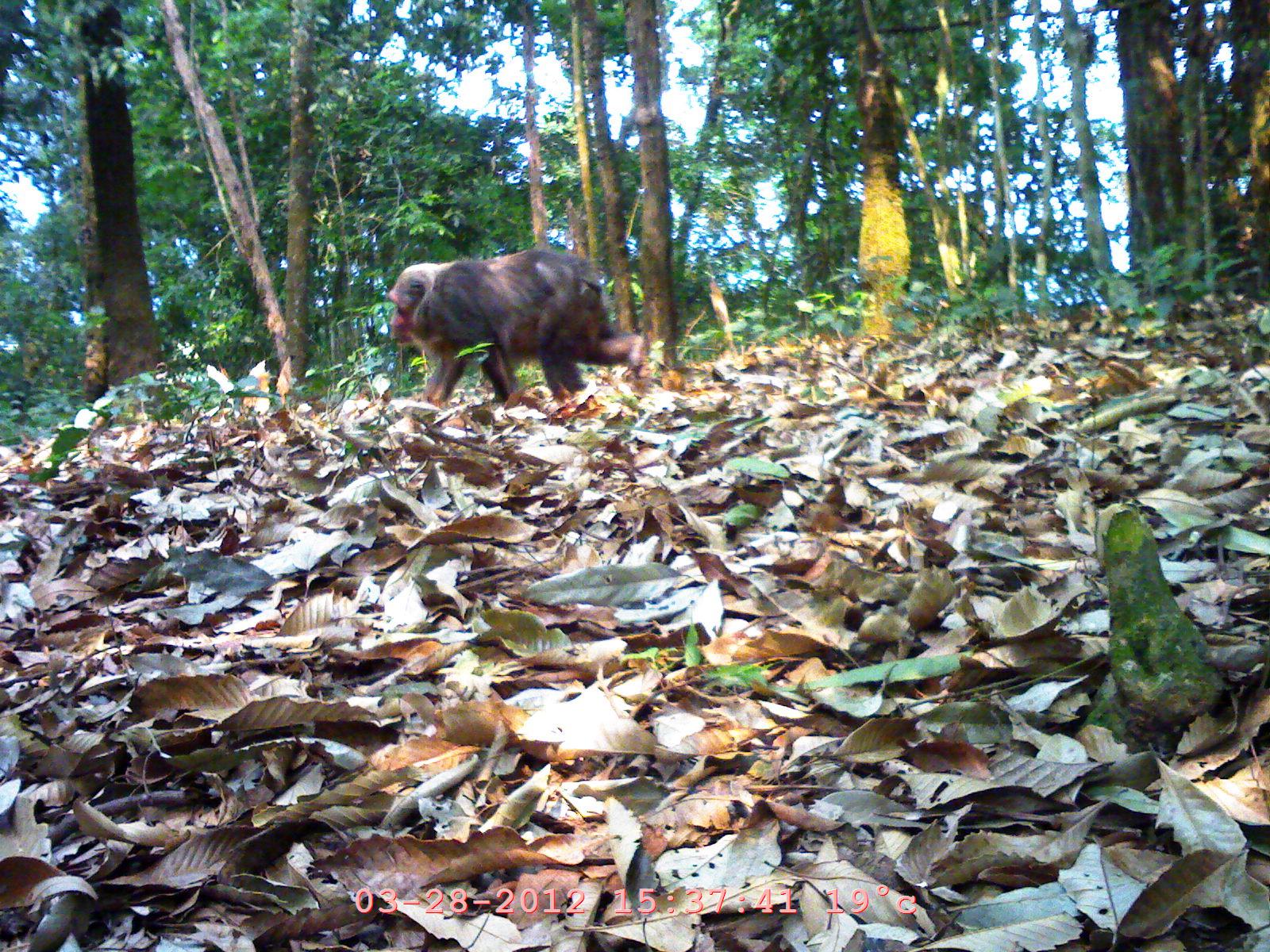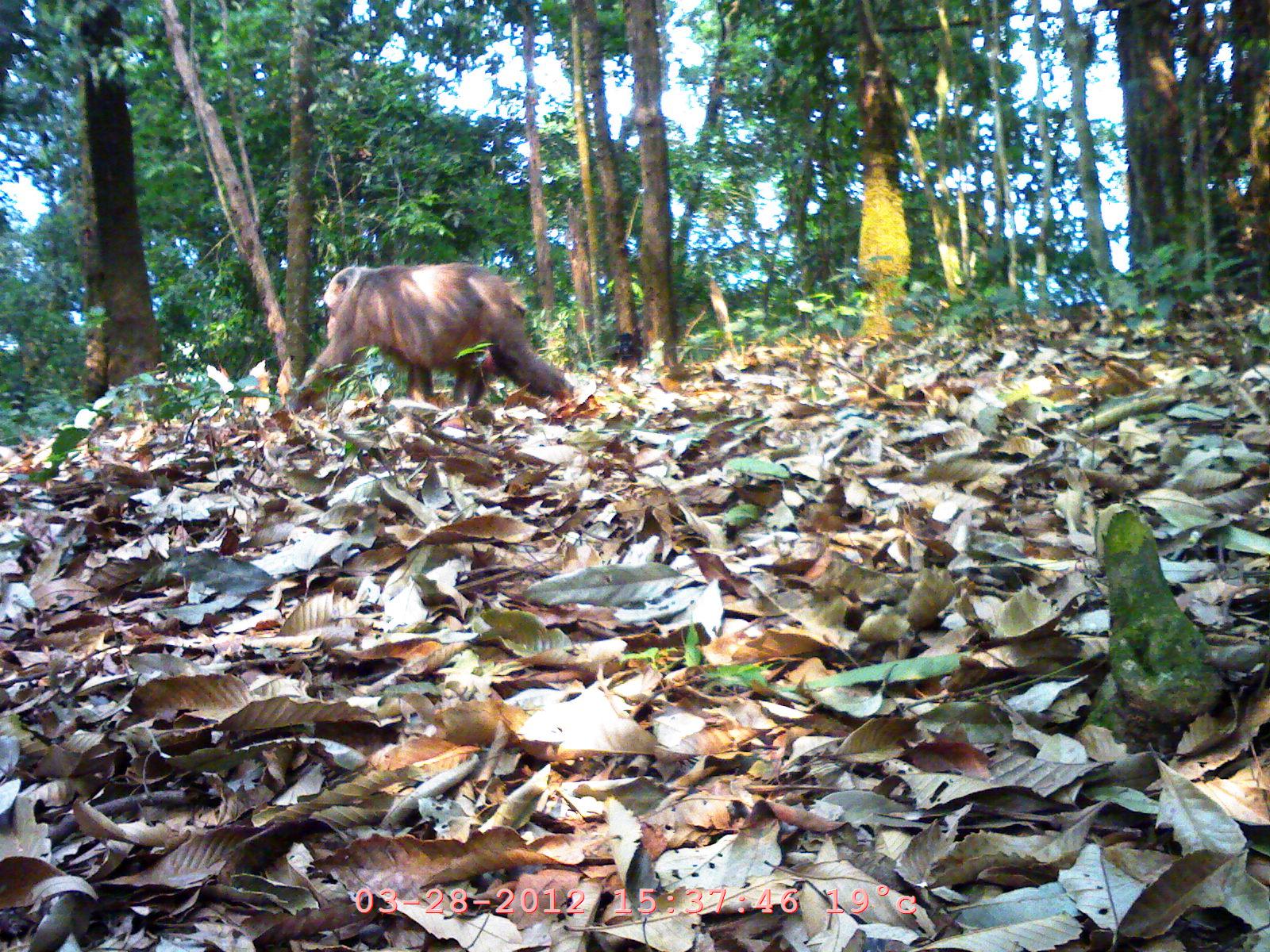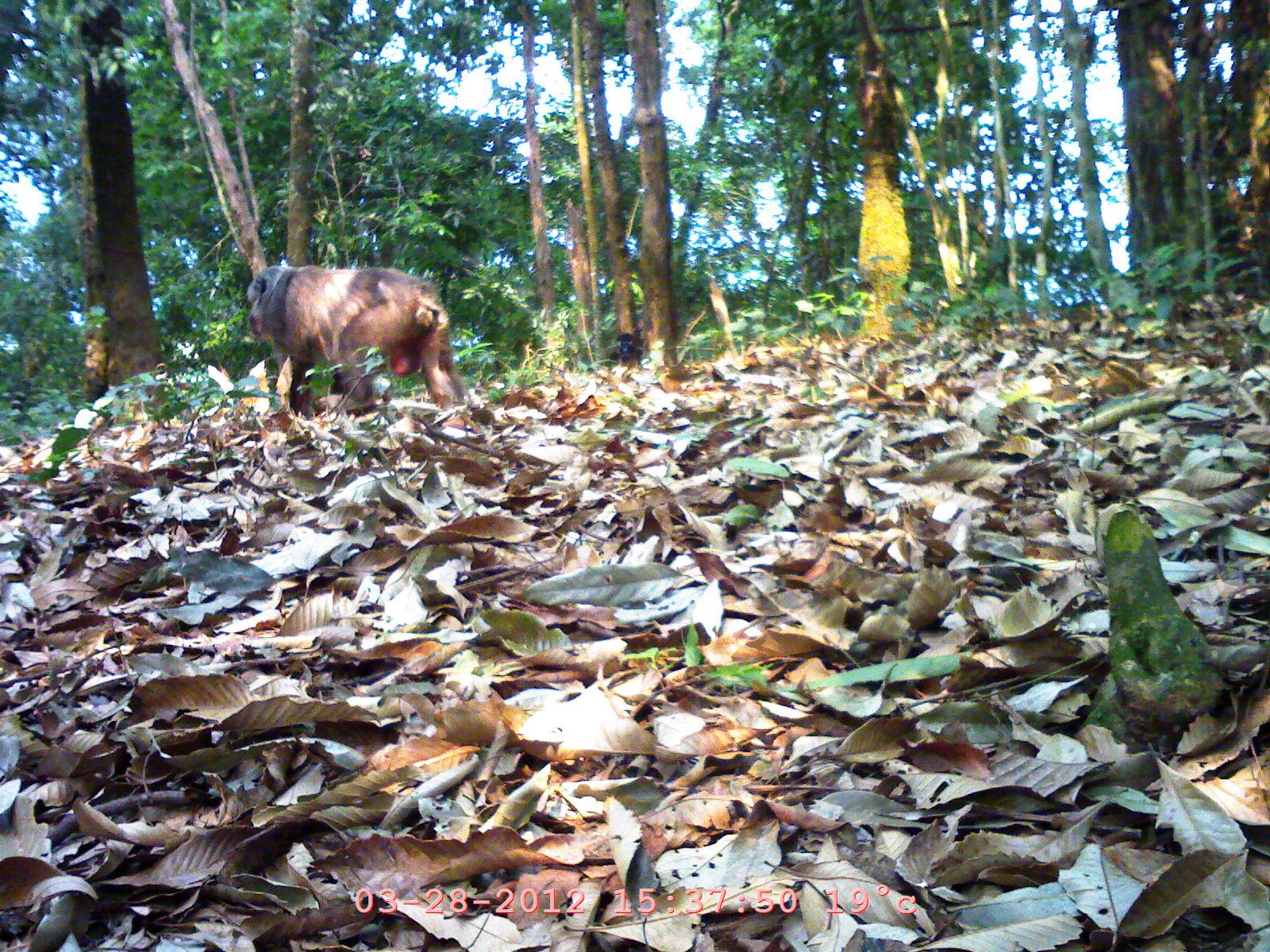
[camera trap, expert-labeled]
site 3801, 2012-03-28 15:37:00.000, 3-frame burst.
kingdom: Animalia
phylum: Chordata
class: Mammalia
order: Primates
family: Cercopithecidae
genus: Macaca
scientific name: Macaca arctoides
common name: stump-tailed macaque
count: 1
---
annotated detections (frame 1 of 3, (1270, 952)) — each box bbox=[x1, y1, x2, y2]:
macaca arctoides: bbox=[386, 245, 647, 414]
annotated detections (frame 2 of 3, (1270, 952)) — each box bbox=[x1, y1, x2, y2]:
macaca arctoides: bbox=[284, 261, 576, 409]